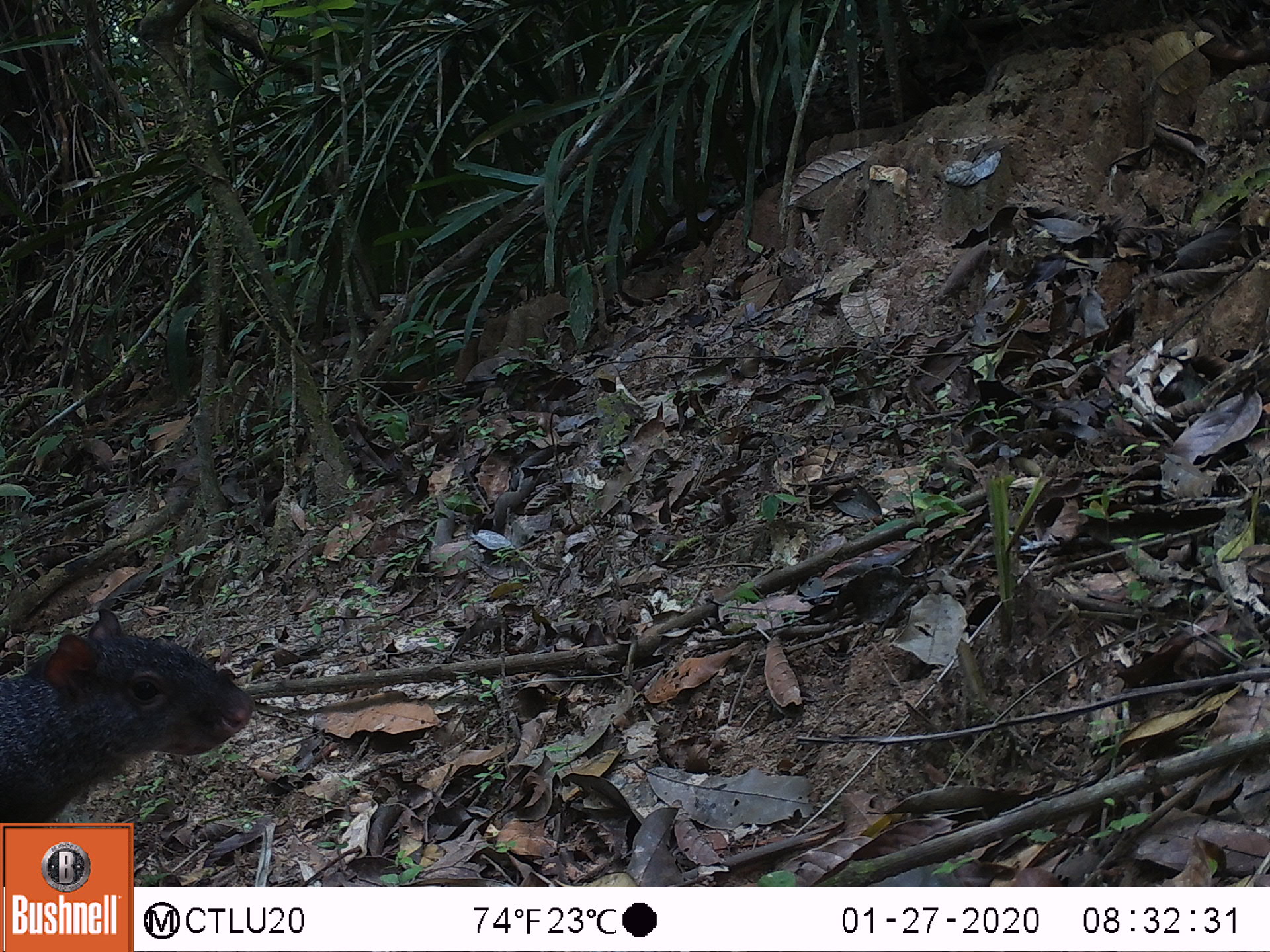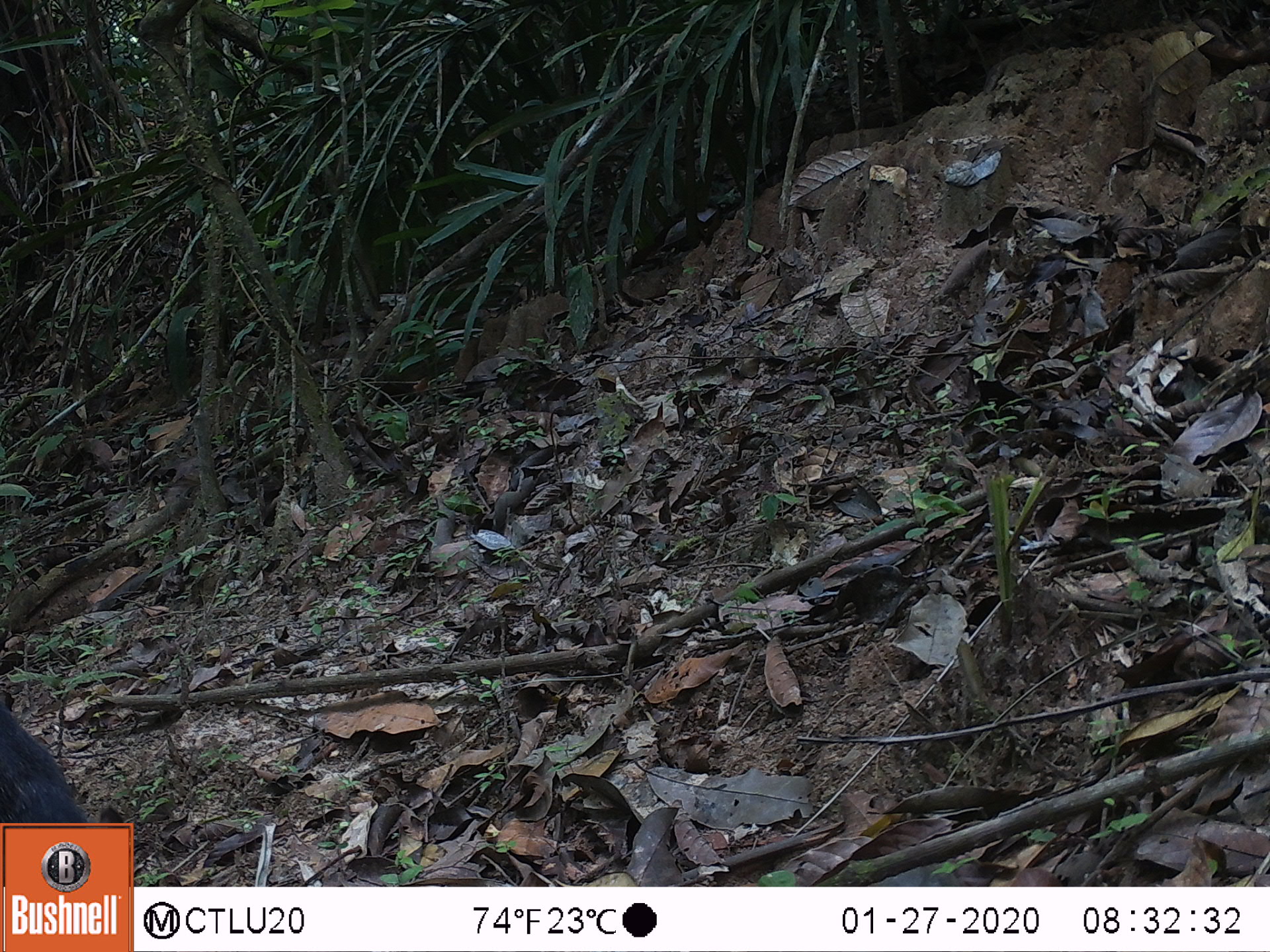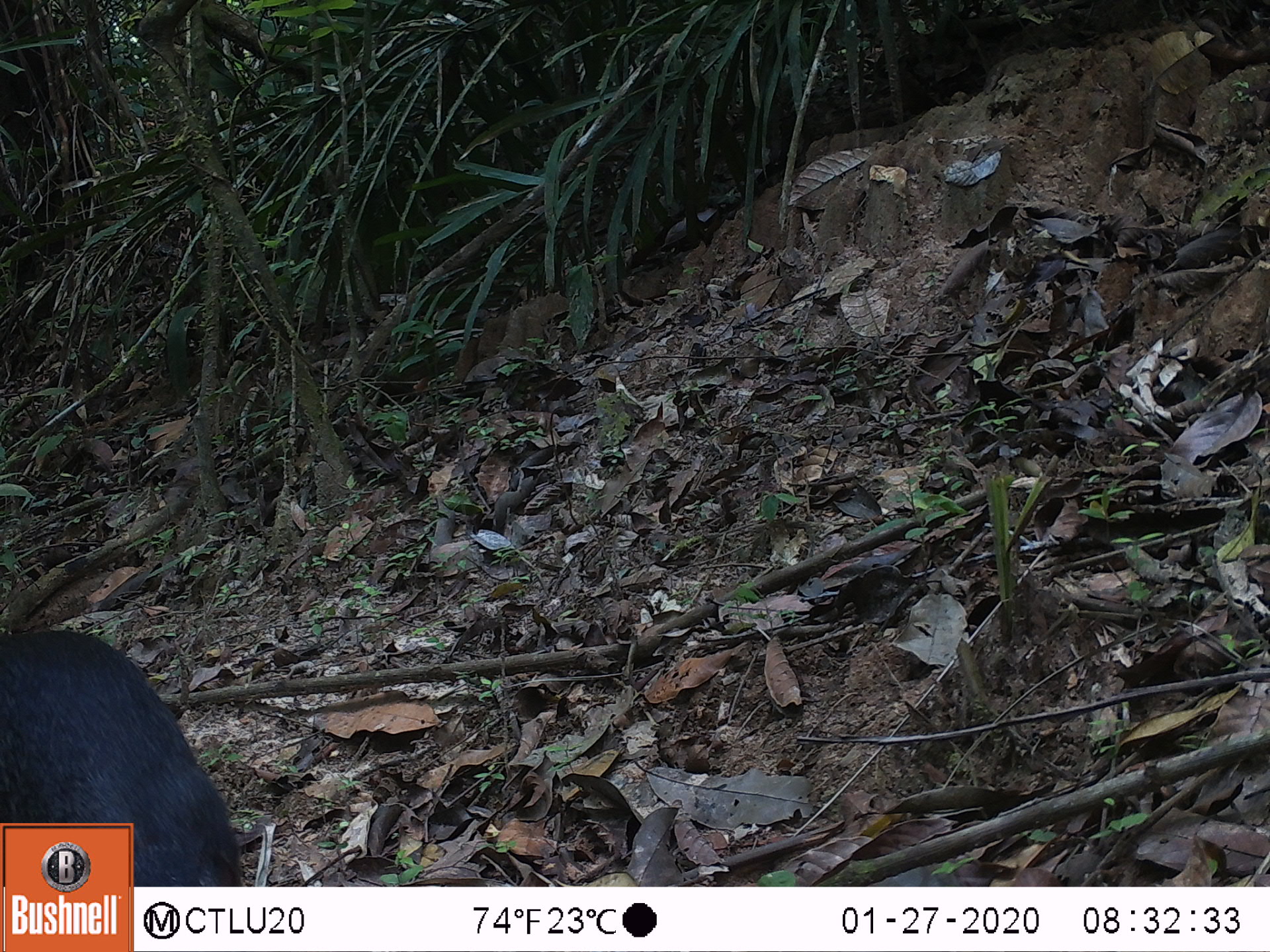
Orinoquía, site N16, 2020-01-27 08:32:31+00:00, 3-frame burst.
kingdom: Animalia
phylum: Chordata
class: Mammalia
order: Rodentia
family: Dasyproctidae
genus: Dasyprocta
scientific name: Dasyprocta fuliginosa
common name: black agouti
Black agouti (Dasyprocta fuliginosa).